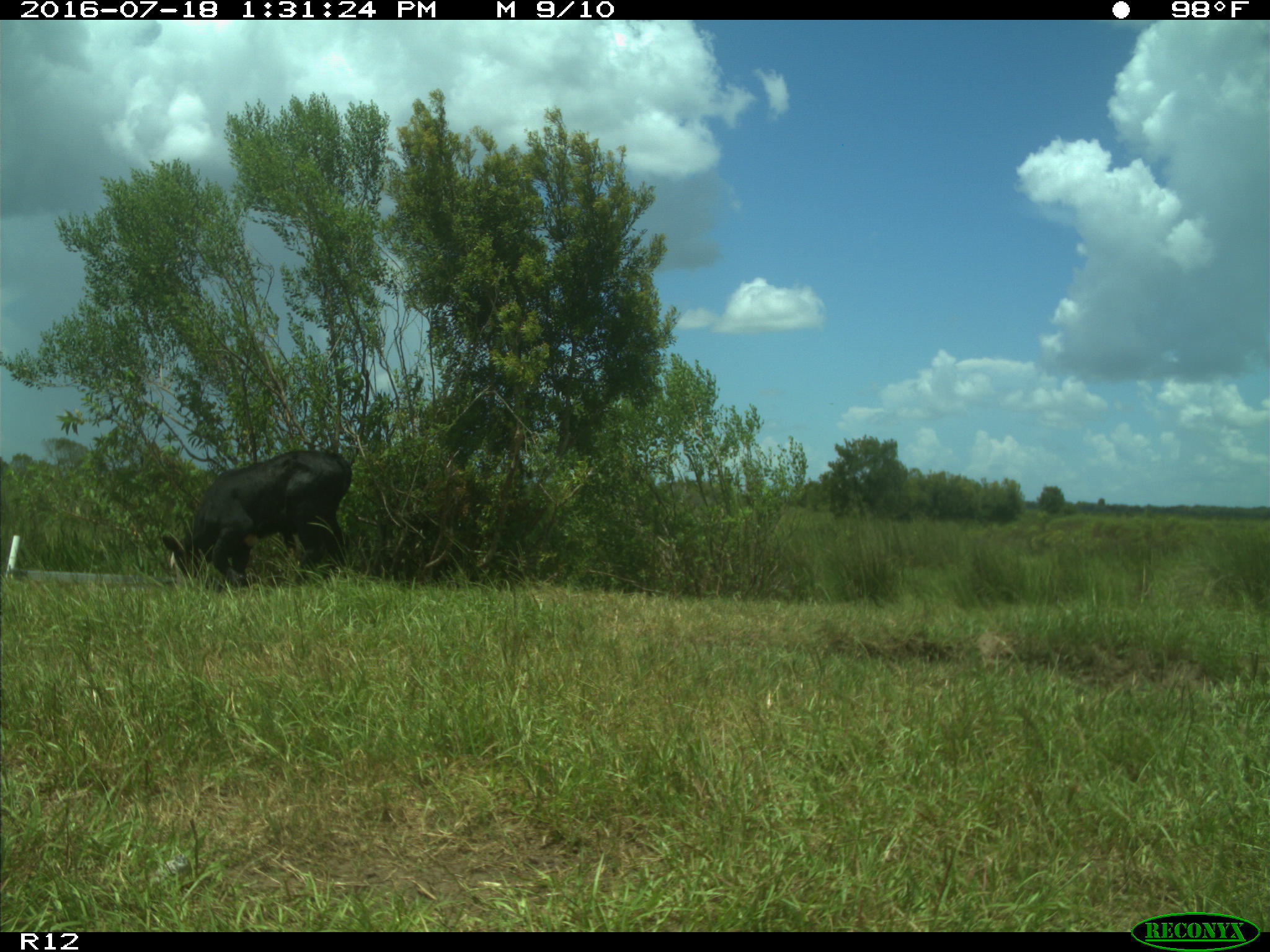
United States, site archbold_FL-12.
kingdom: Animalia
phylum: Chordata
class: Mammalia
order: Artiodactyla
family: Bovidae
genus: Bos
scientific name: Bos taurus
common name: domestic cow